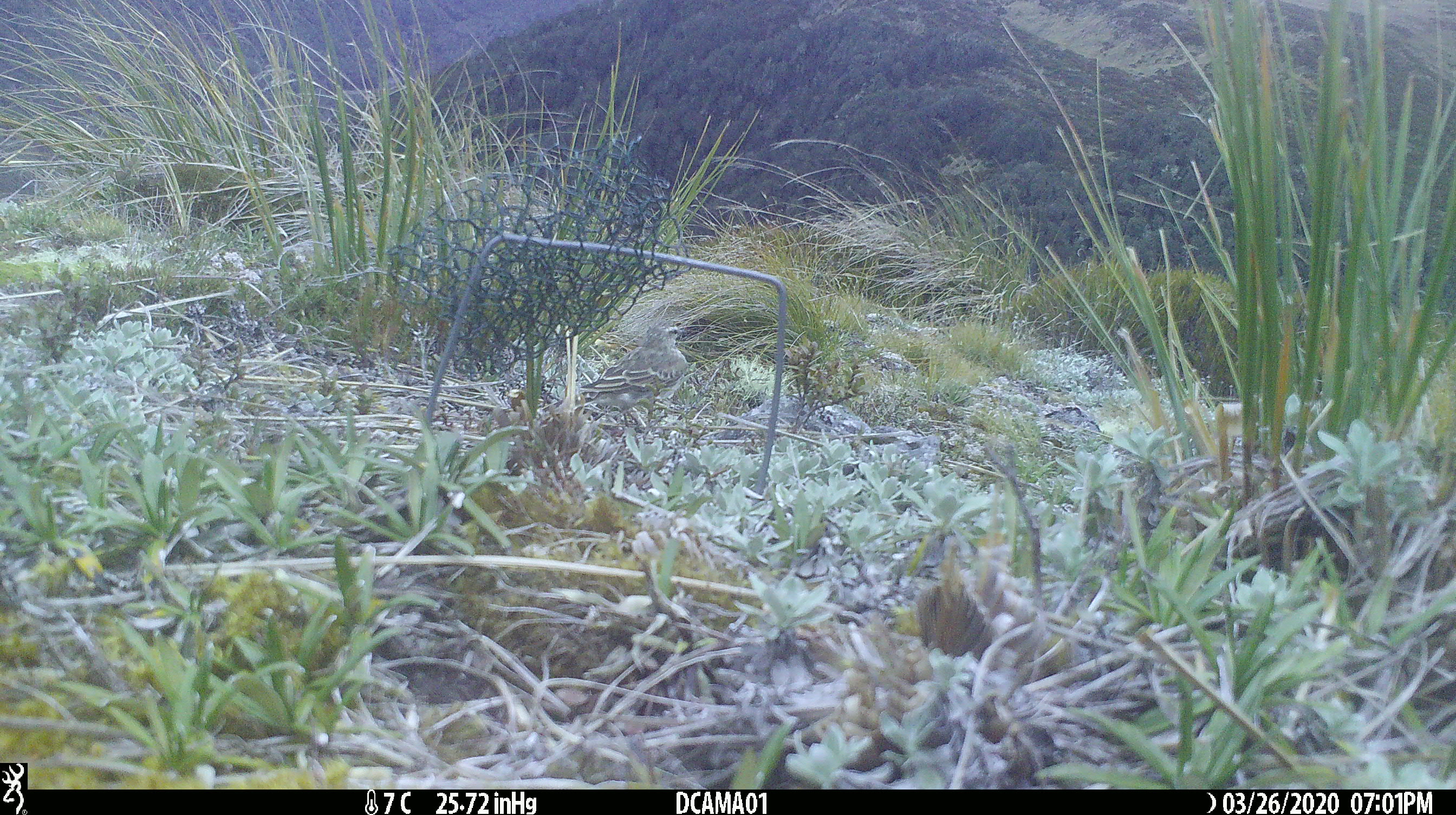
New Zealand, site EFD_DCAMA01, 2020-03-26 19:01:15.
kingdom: Animalia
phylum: Chordata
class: Aves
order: Passeriformes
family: Motacillidae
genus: Anthus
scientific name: Anthus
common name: pipit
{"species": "pipit (Anthus)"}